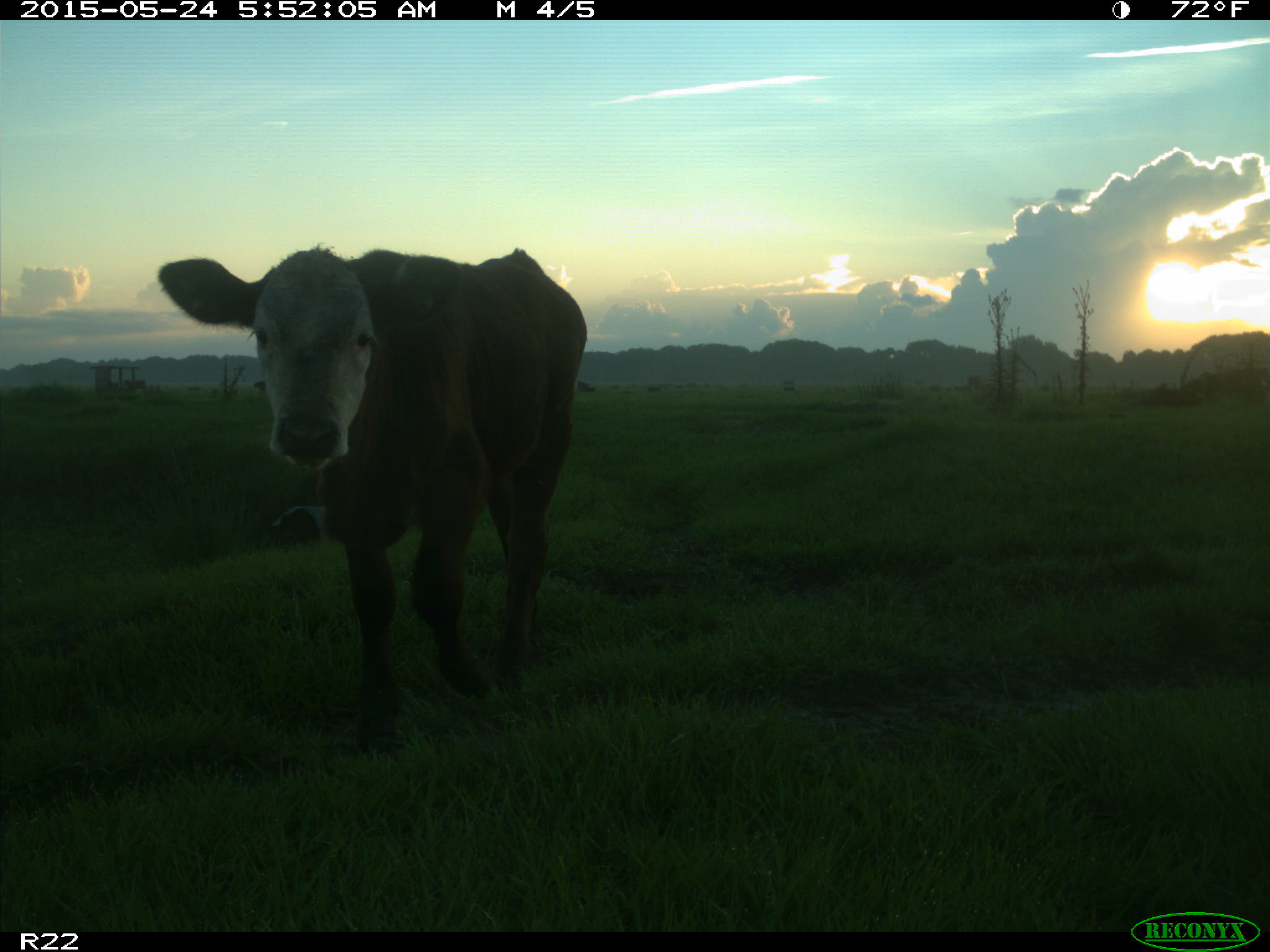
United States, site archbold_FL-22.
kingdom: Animalia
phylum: Chordata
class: Mammalia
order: Artiodactyla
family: Bovidae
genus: Bos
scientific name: Bos taurus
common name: domestic cow